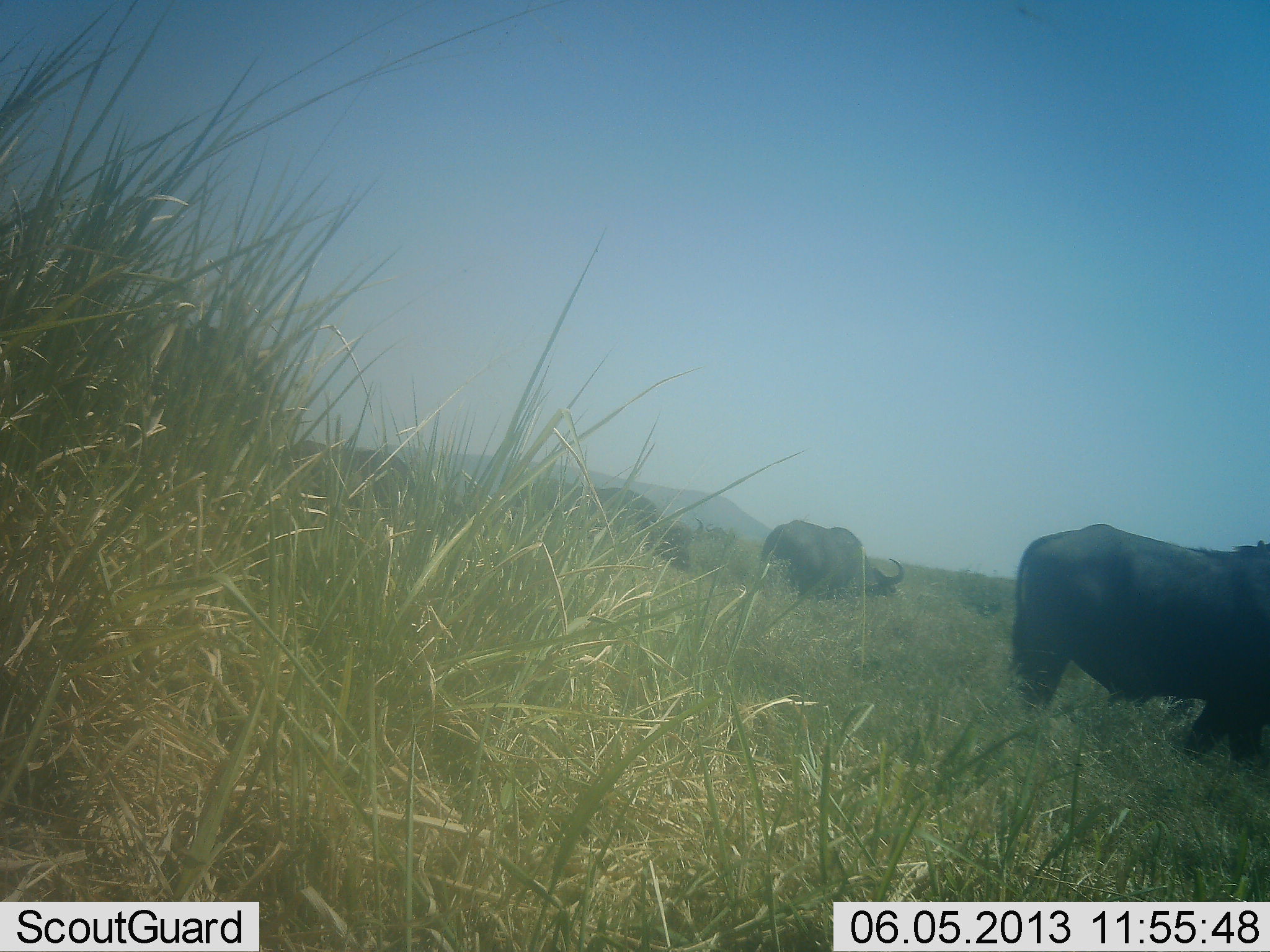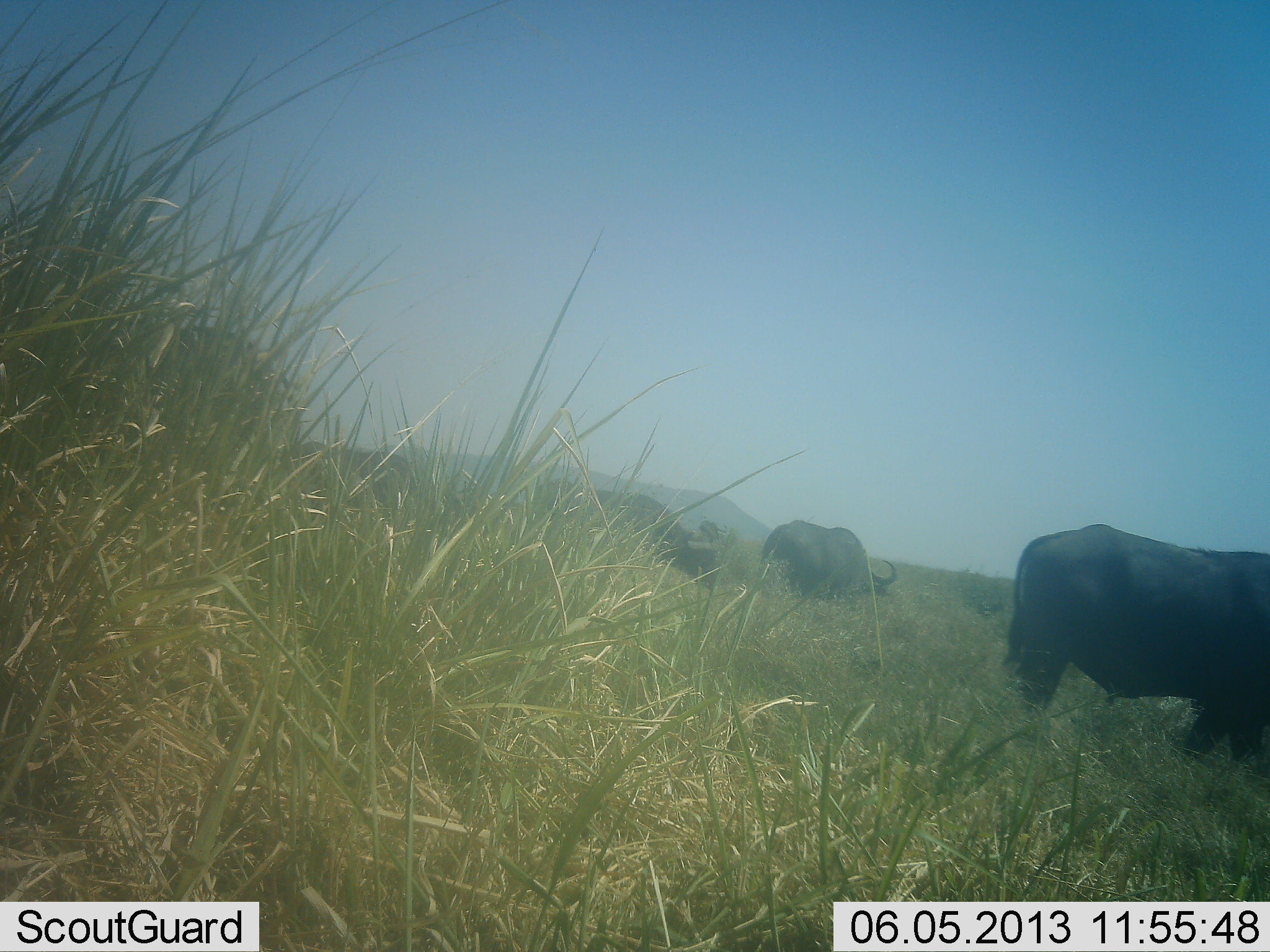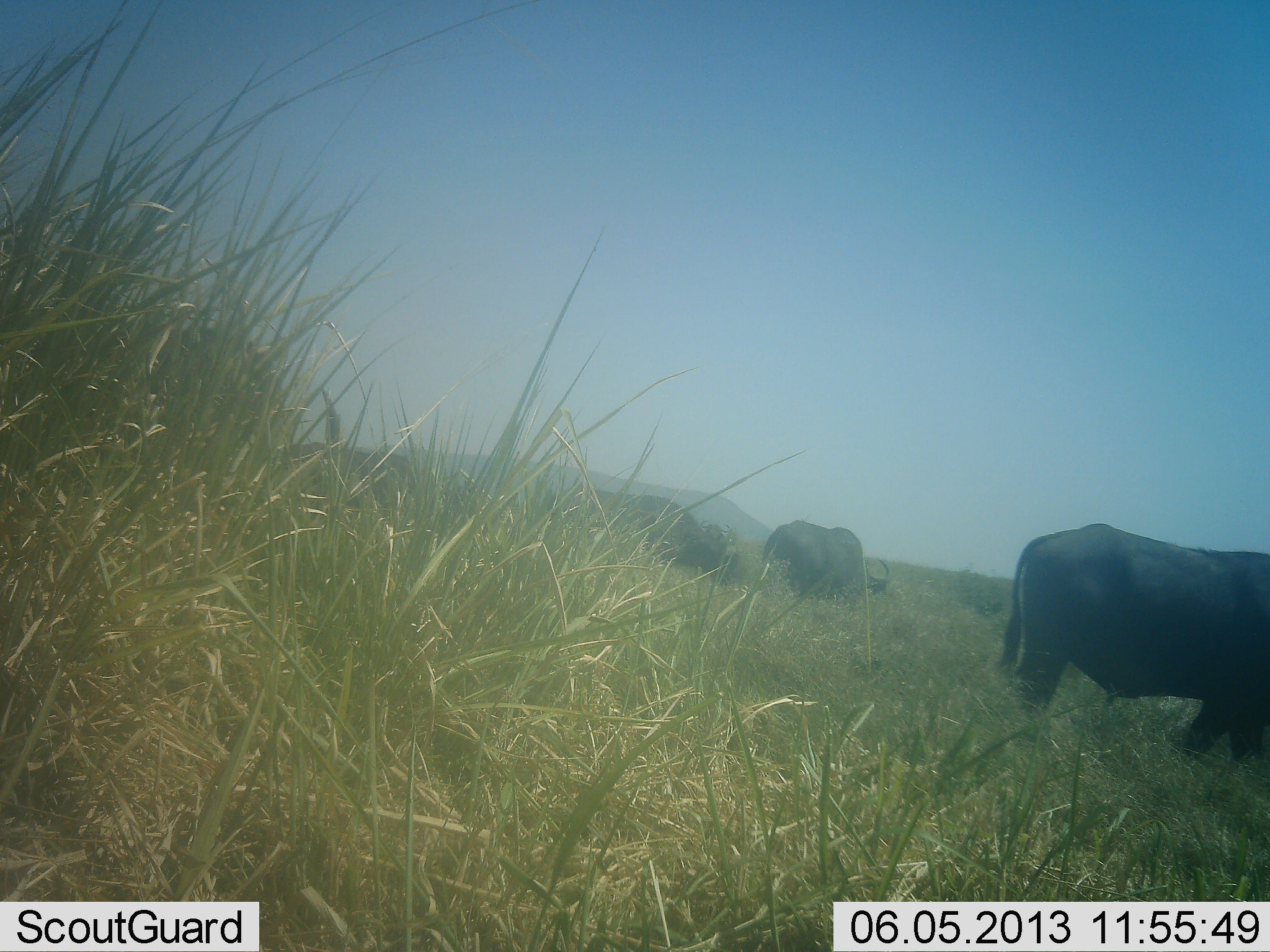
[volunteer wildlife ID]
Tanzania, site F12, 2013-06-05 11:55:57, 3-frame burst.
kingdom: Animalia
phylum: Chordata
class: Mammalia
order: Artiodactyla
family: Bovidae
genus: Syncerus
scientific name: Syncerus caffer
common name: cape buffalo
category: buffalo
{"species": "buffalo (cape buffalo) (Syncerus caffer)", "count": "4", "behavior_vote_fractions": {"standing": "29%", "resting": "0%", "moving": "33%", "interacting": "0%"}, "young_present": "0%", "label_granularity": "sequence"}